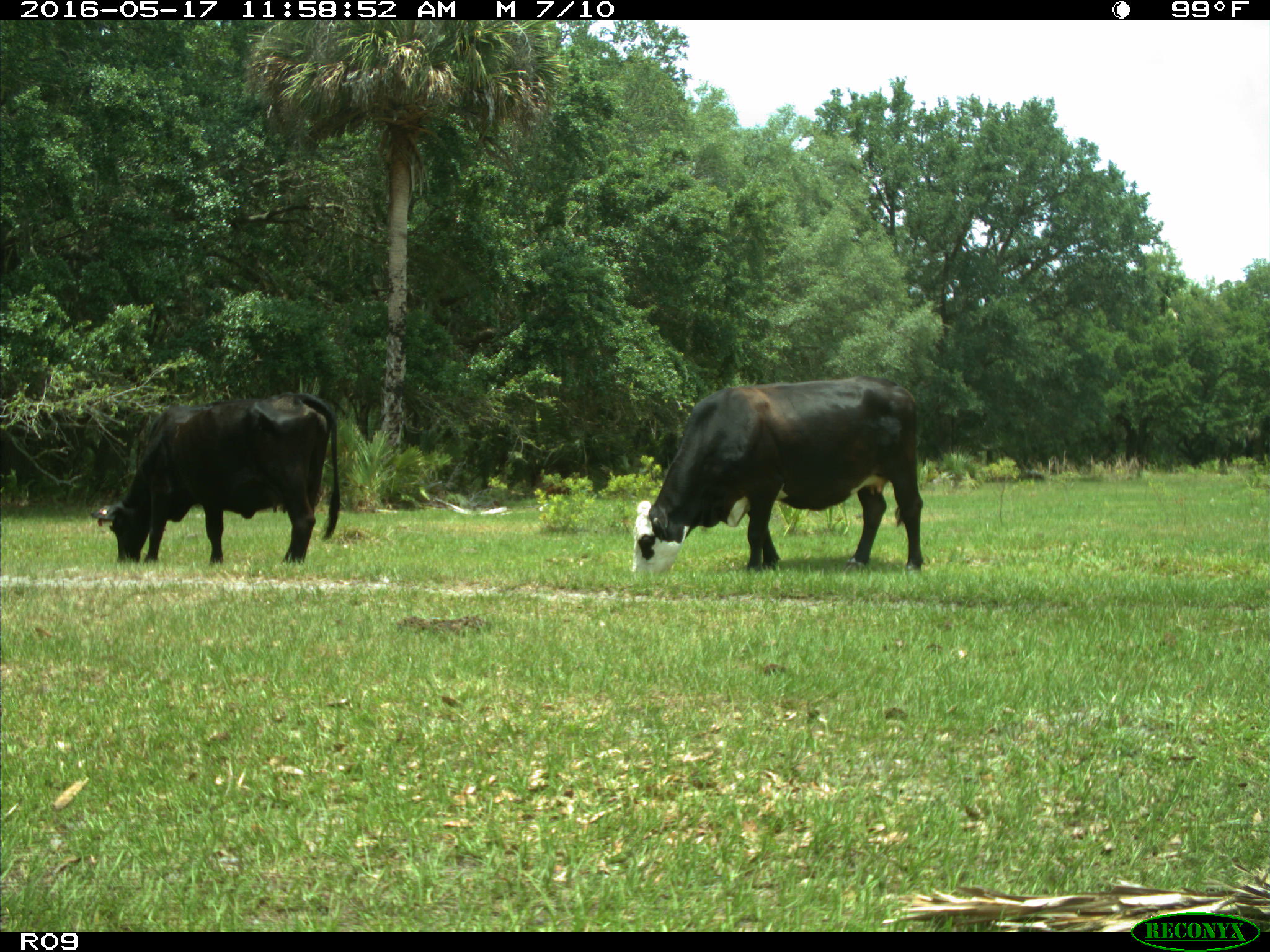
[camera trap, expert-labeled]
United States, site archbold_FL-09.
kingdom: Animalia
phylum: Chordata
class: Mammalia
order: Artiodactyla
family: Bovidae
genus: Bos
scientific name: Bos taurus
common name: domestic cow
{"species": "Bos taurus (domestic cow)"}